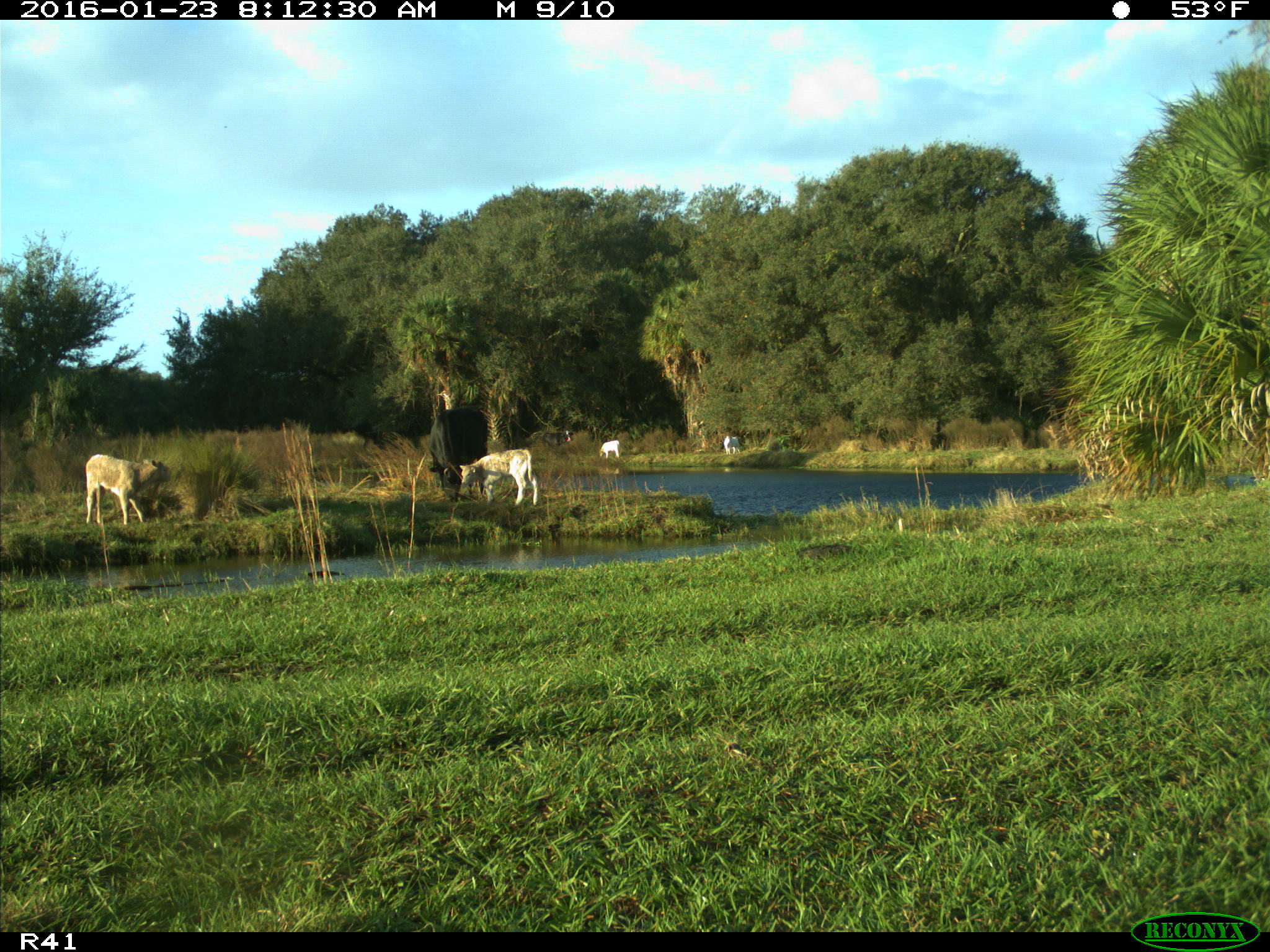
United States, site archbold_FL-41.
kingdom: Animalia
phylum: Chordata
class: Mammalia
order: Artiodactyla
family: Bovidae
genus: Bos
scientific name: Bos taurus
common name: domestic cow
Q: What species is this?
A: Bos taurus (domestic cow).